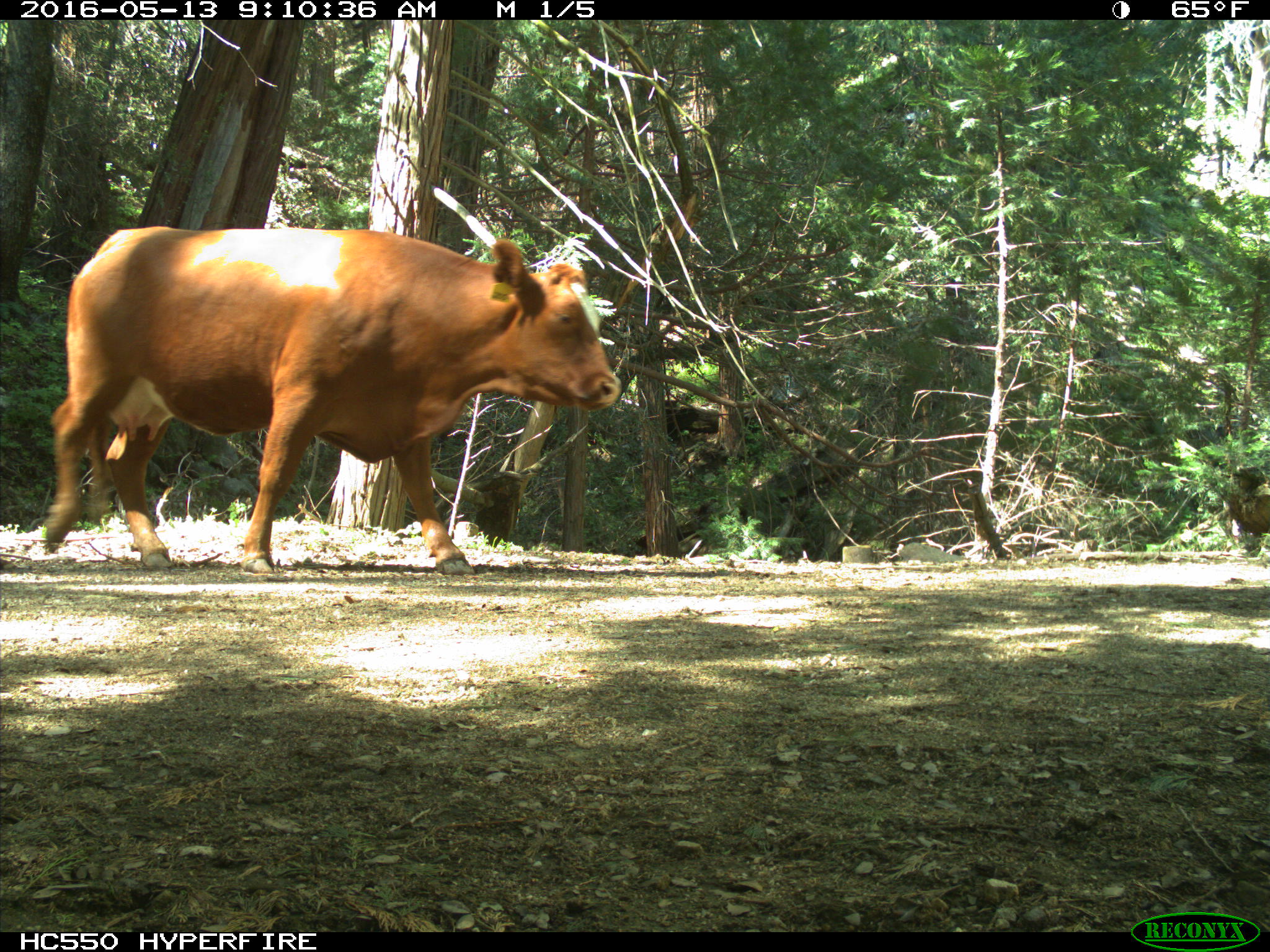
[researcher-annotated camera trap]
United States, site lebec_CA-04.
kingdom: Animalia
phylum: Chordata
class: Mammalia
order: Artiodactyla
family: Bovidae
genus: Bos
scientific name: Bos taurus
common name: domestic cow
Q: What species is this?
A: Bos taurus (domestic cow).